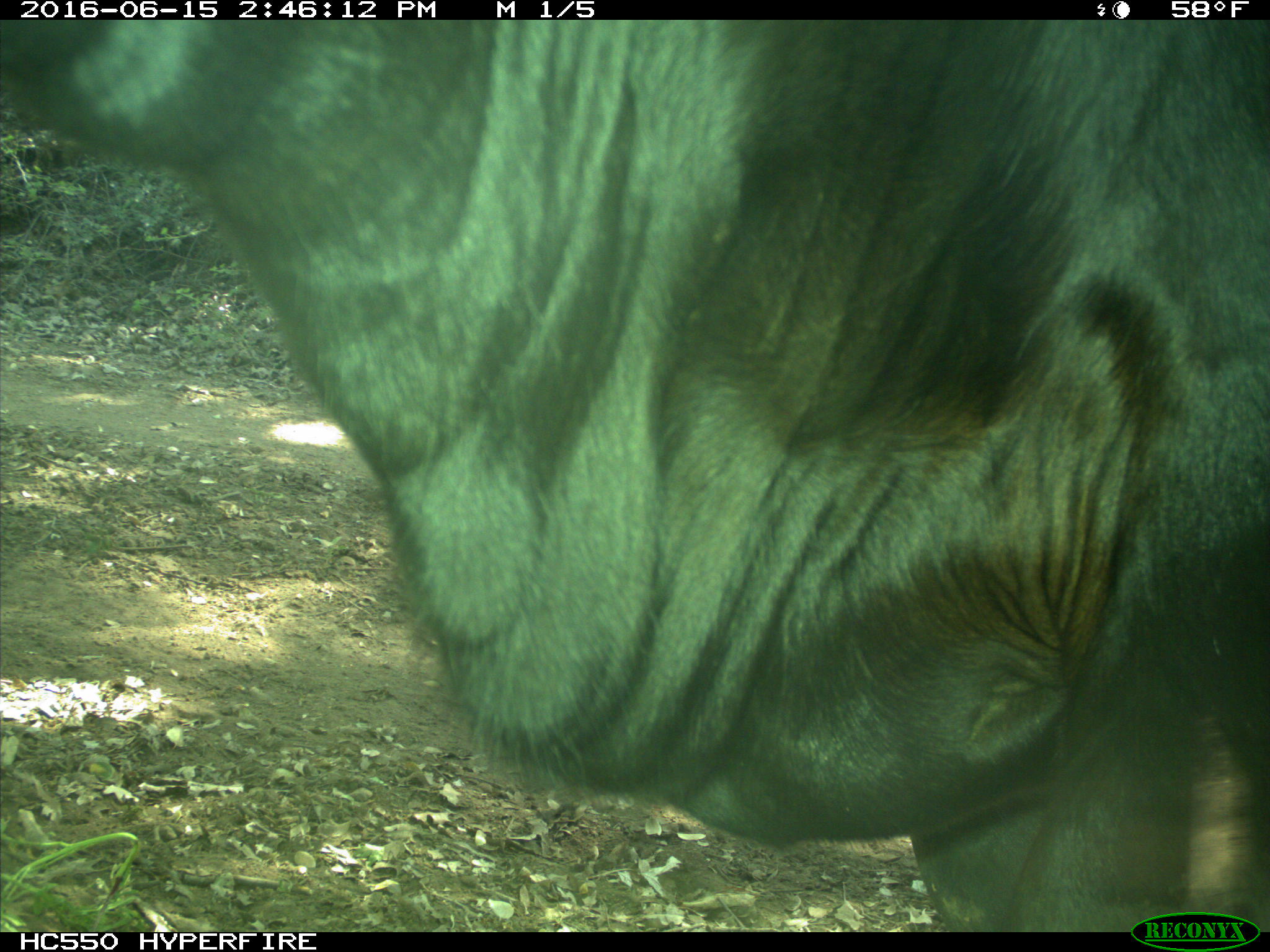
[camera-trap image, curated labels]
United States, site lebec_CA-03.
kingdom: Animalia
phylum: Chordata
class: Mammalia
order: Artiodactyla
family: Bovidae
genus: Bos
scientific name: Bos taurus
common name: domestic cow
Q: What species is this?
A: Bos taurus (domestic cow).